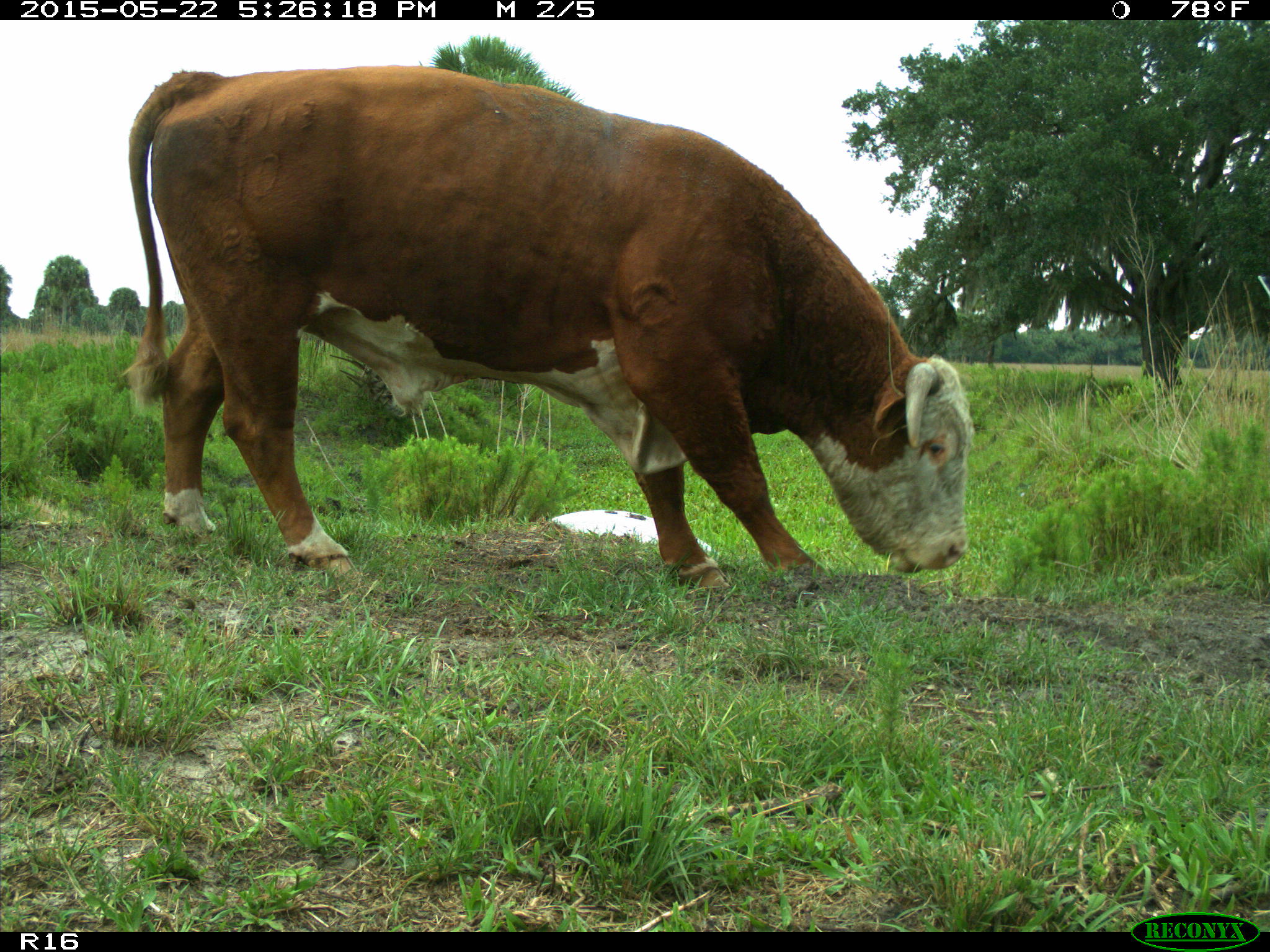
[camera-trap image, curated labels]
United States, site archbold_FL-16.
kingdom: Animalia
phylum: Chordata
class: Mammalia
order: Artiodactyla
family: Bovidae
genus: Bos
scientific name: Bos taurus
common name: domestic cow